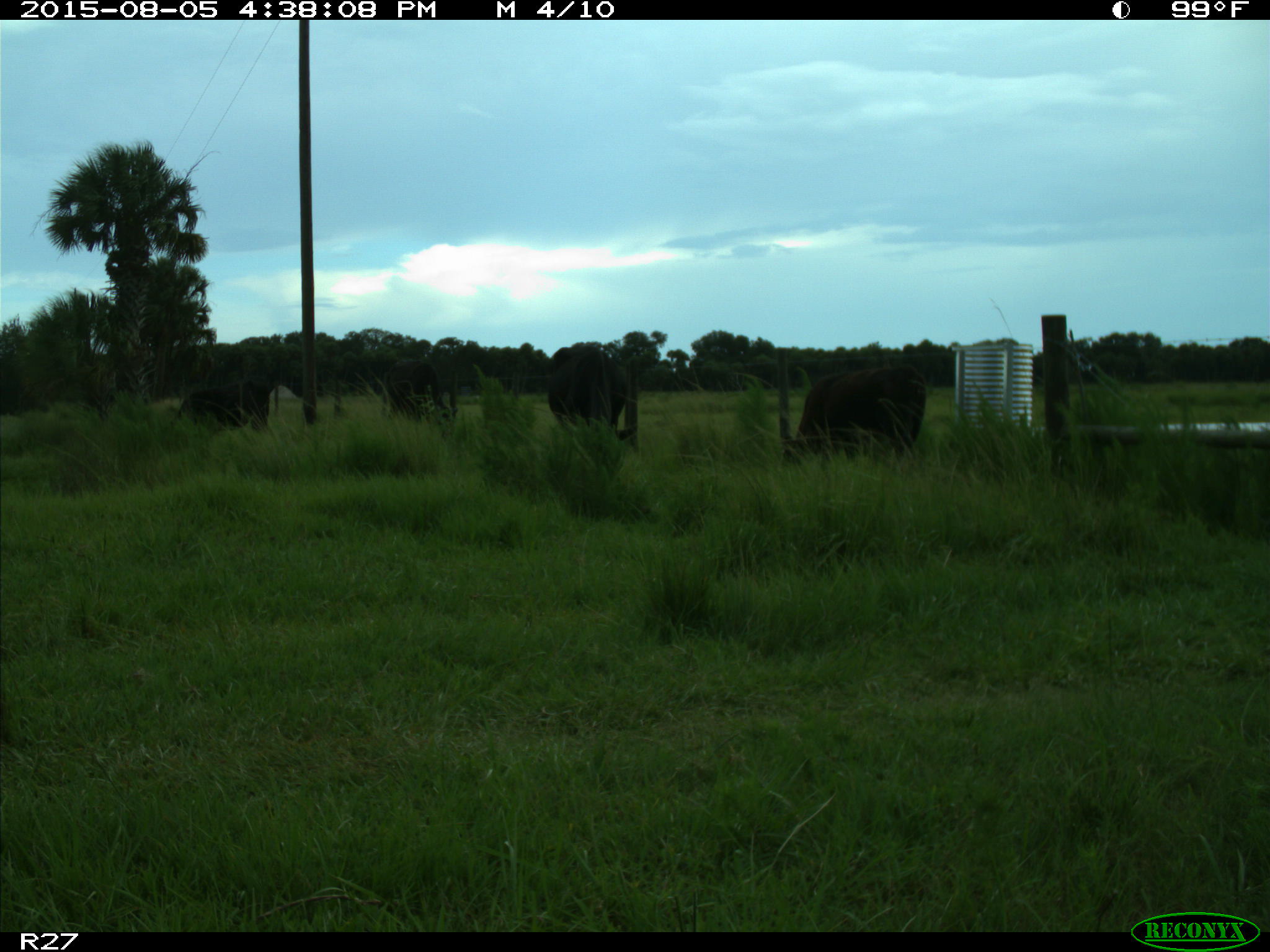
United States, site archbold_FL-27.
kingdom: Animalia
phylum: Chordata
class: Mammalia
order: Artiodactyla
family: Bovidae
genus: Bos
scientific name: Bos taurus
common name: domestic cow